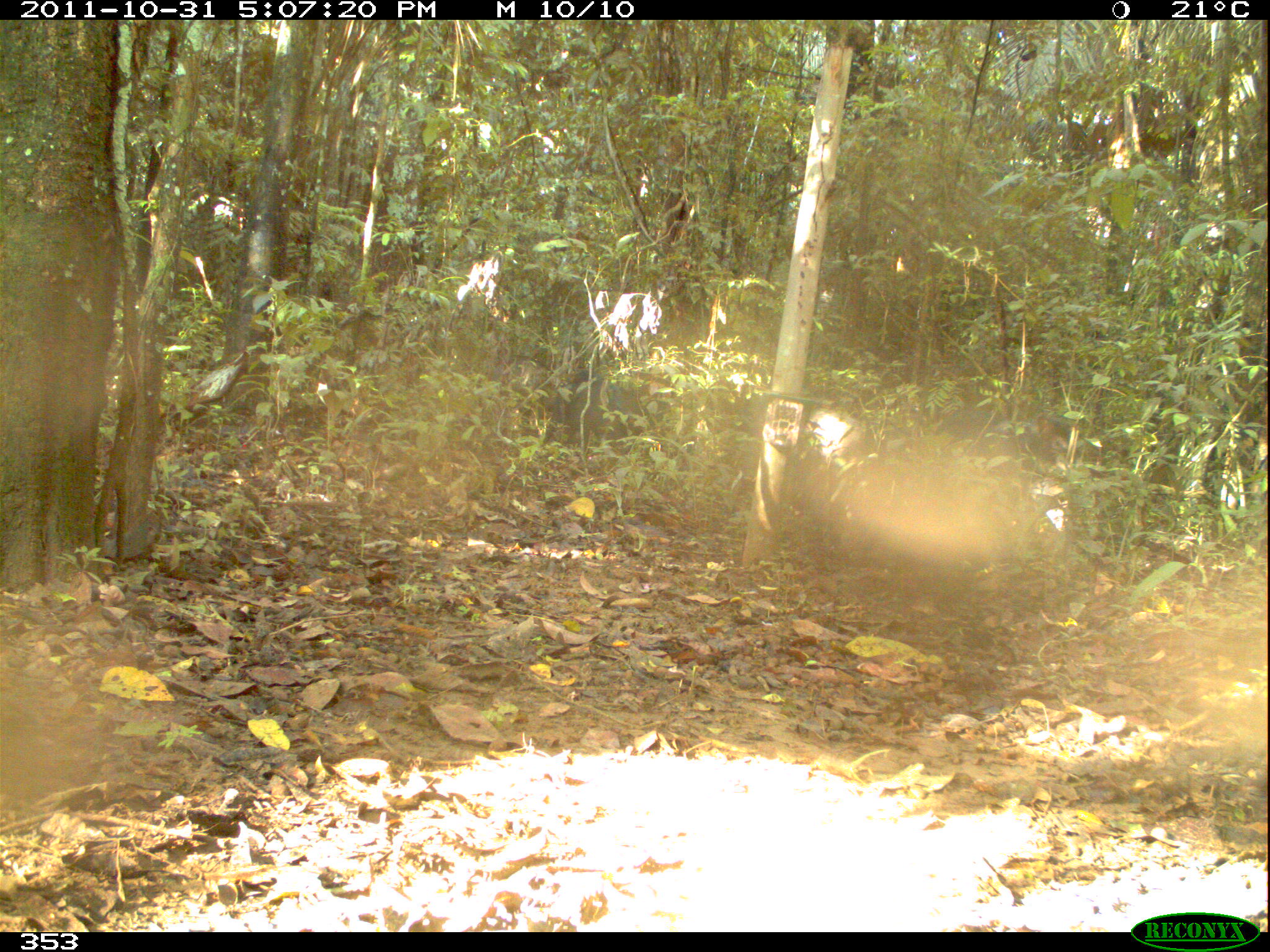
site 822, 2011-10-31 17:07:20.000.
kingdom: Animalia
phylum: Chordata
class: Mammalia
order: Artiodactyla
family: Tayassuidae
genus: Tayassu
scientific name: Tayassu pecari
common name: white-lipped peccary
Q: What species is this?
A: Tayassu pecari (white-lipped peccary).